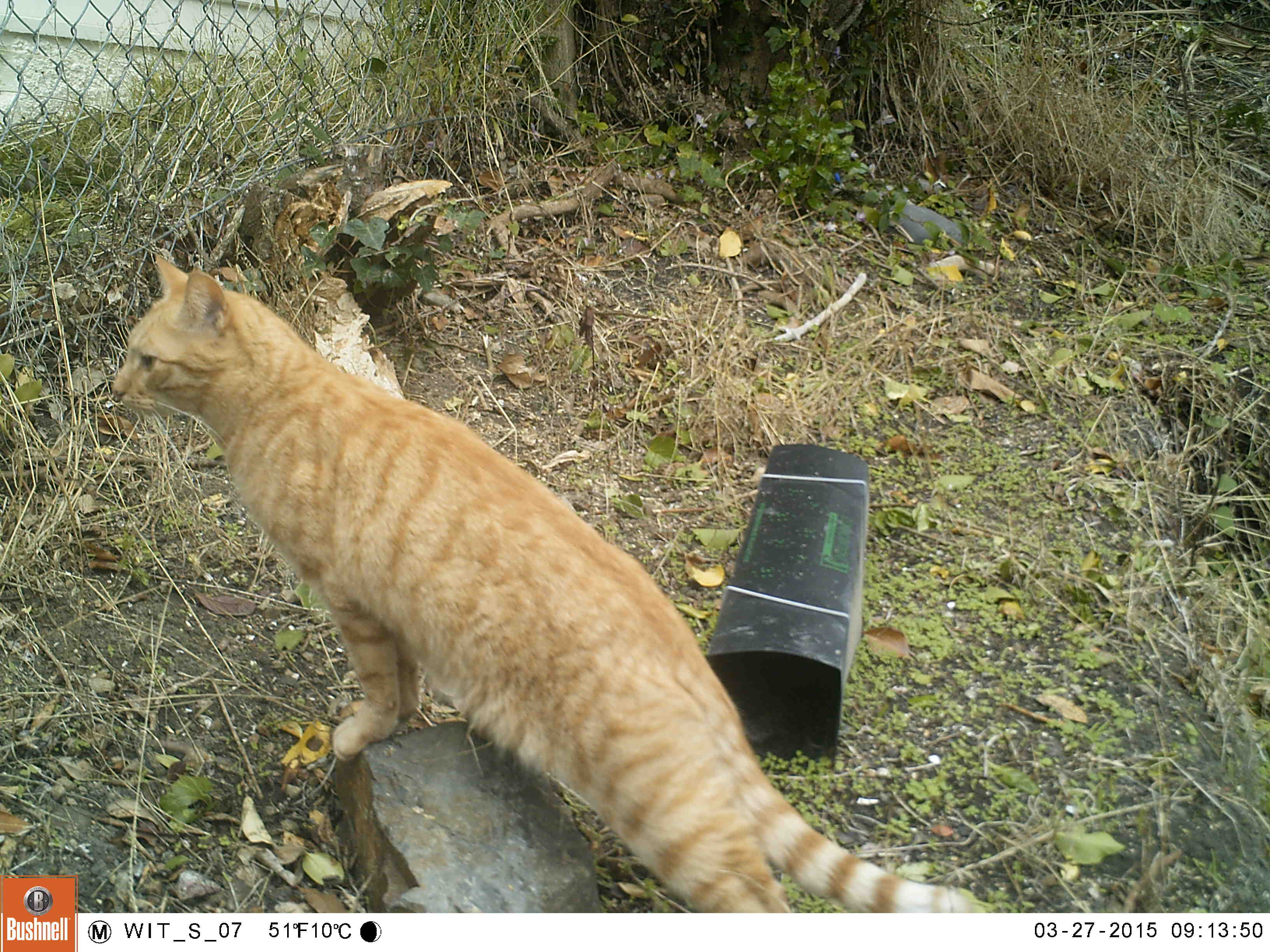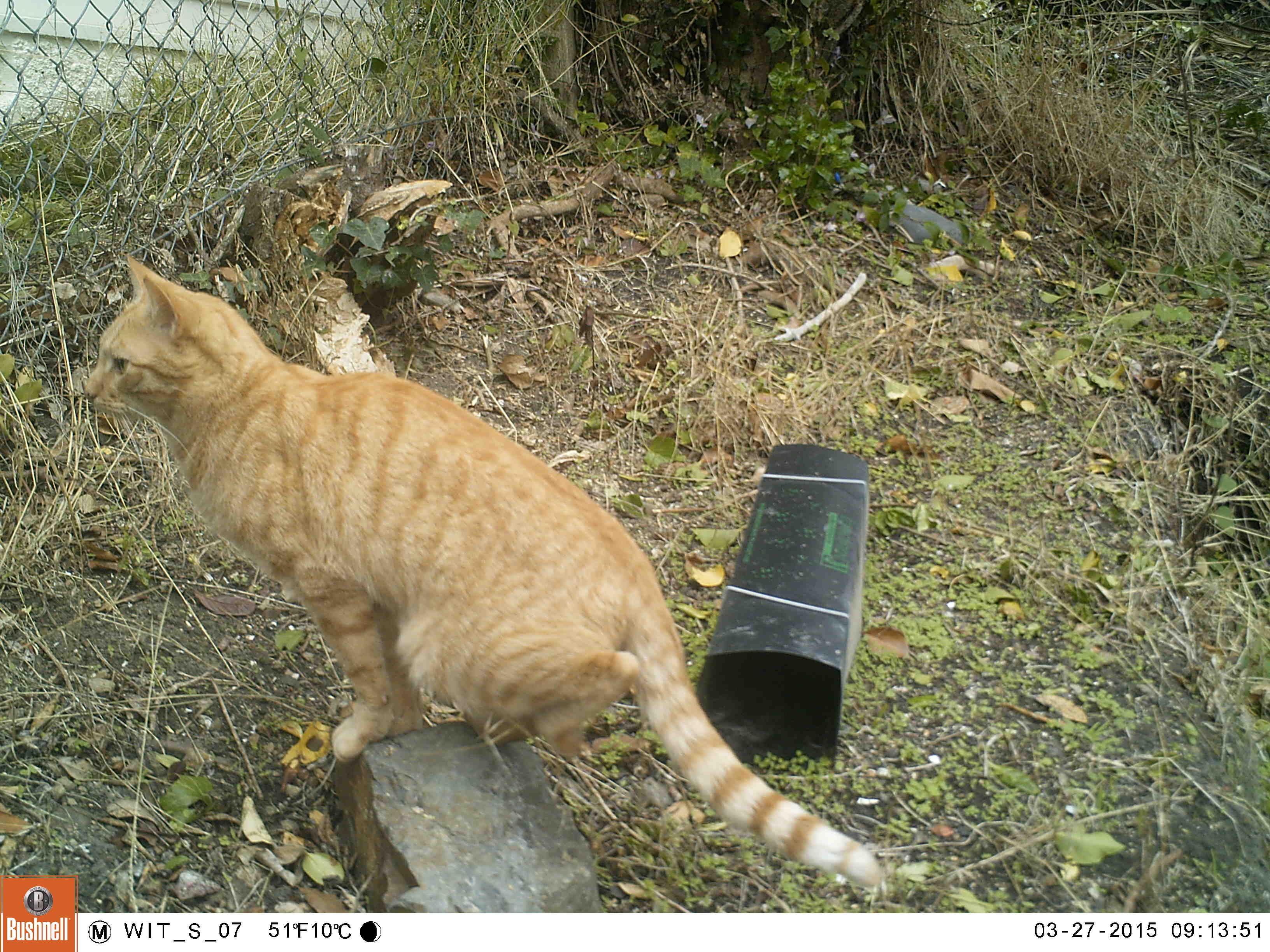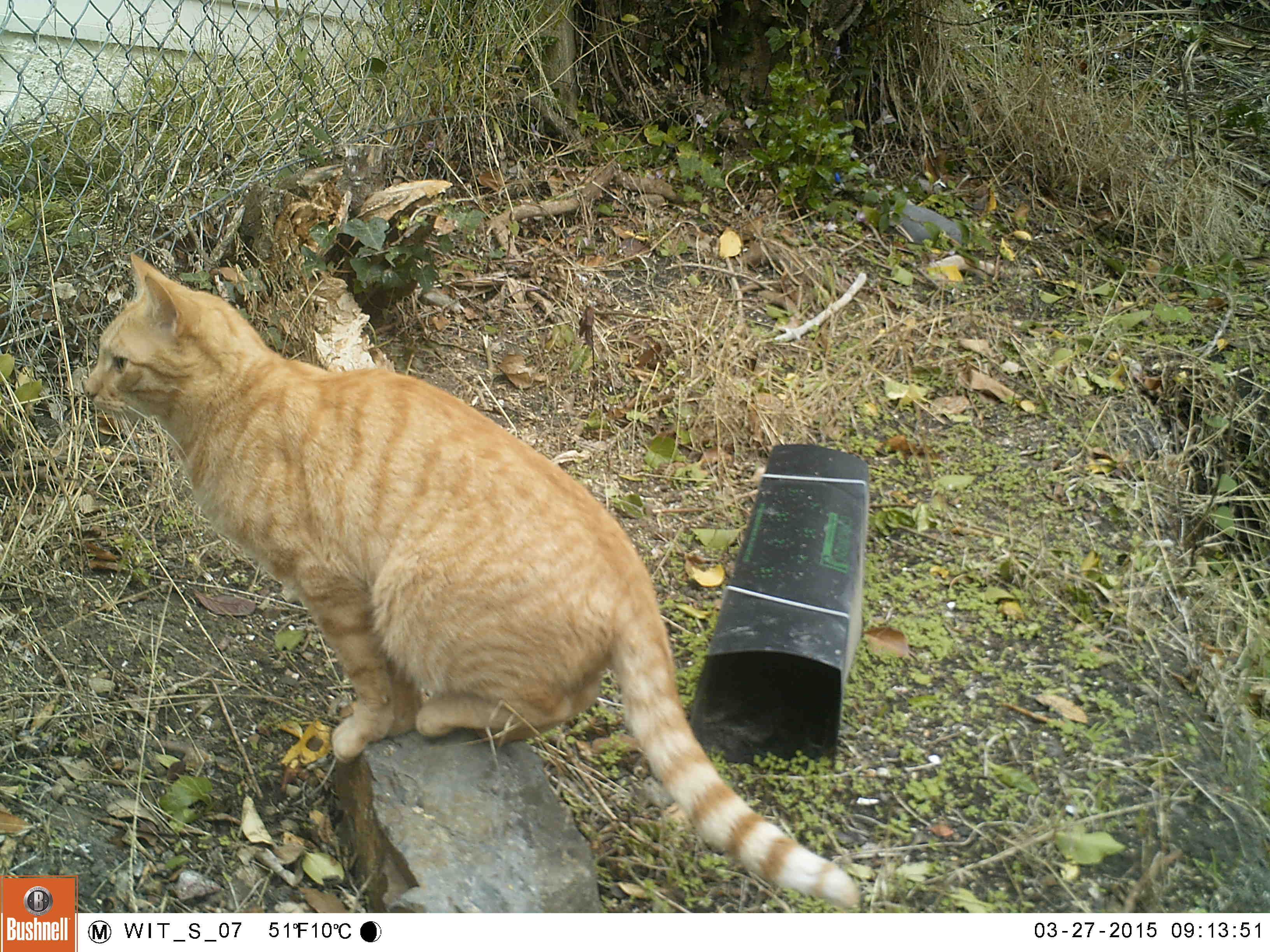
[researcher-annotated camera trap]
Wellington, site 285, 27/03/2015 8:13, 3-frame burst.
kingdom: Animalia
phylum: Chordata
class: Mammalia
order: Carnivora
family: Felidae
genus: Felis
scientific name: Felis catus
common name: cat